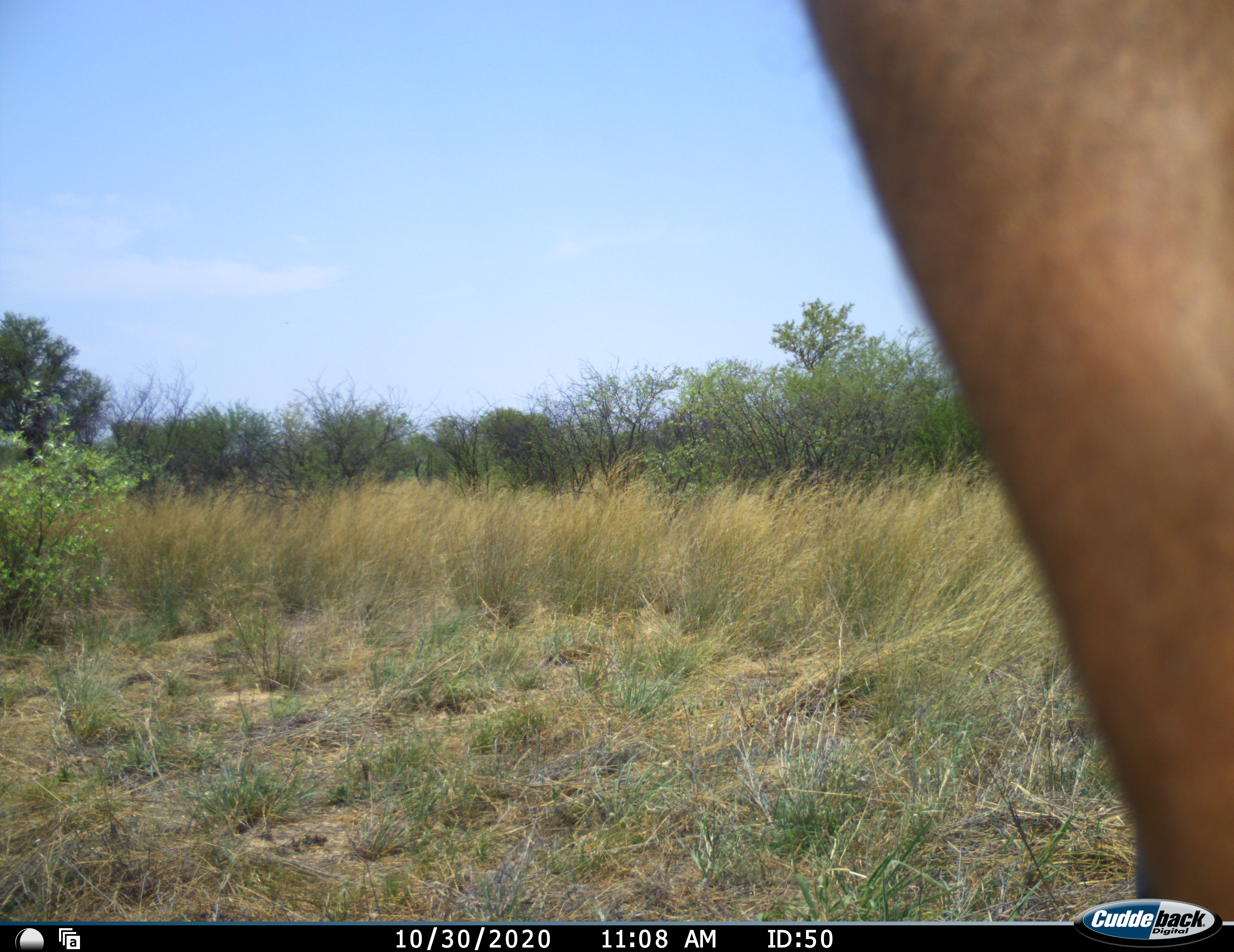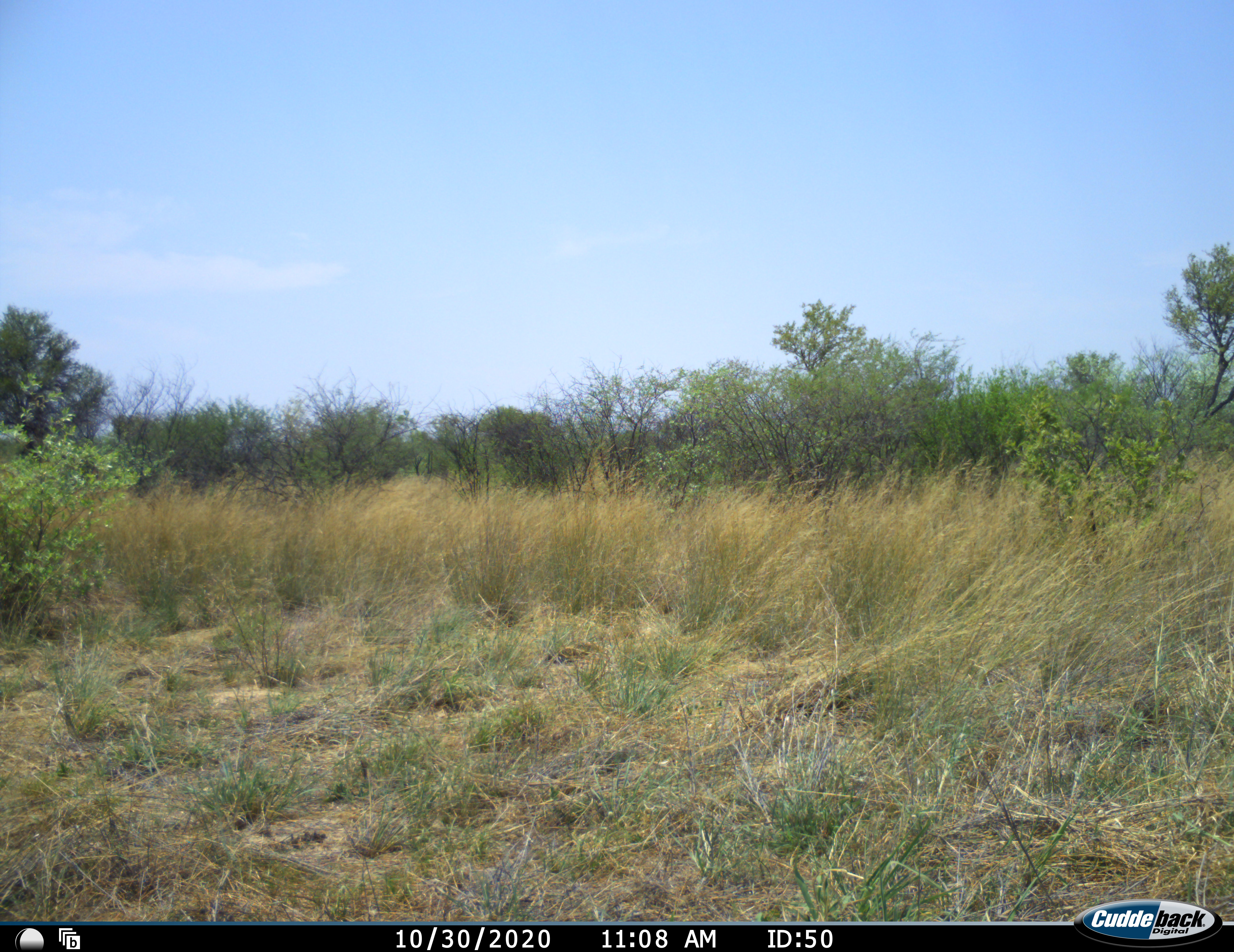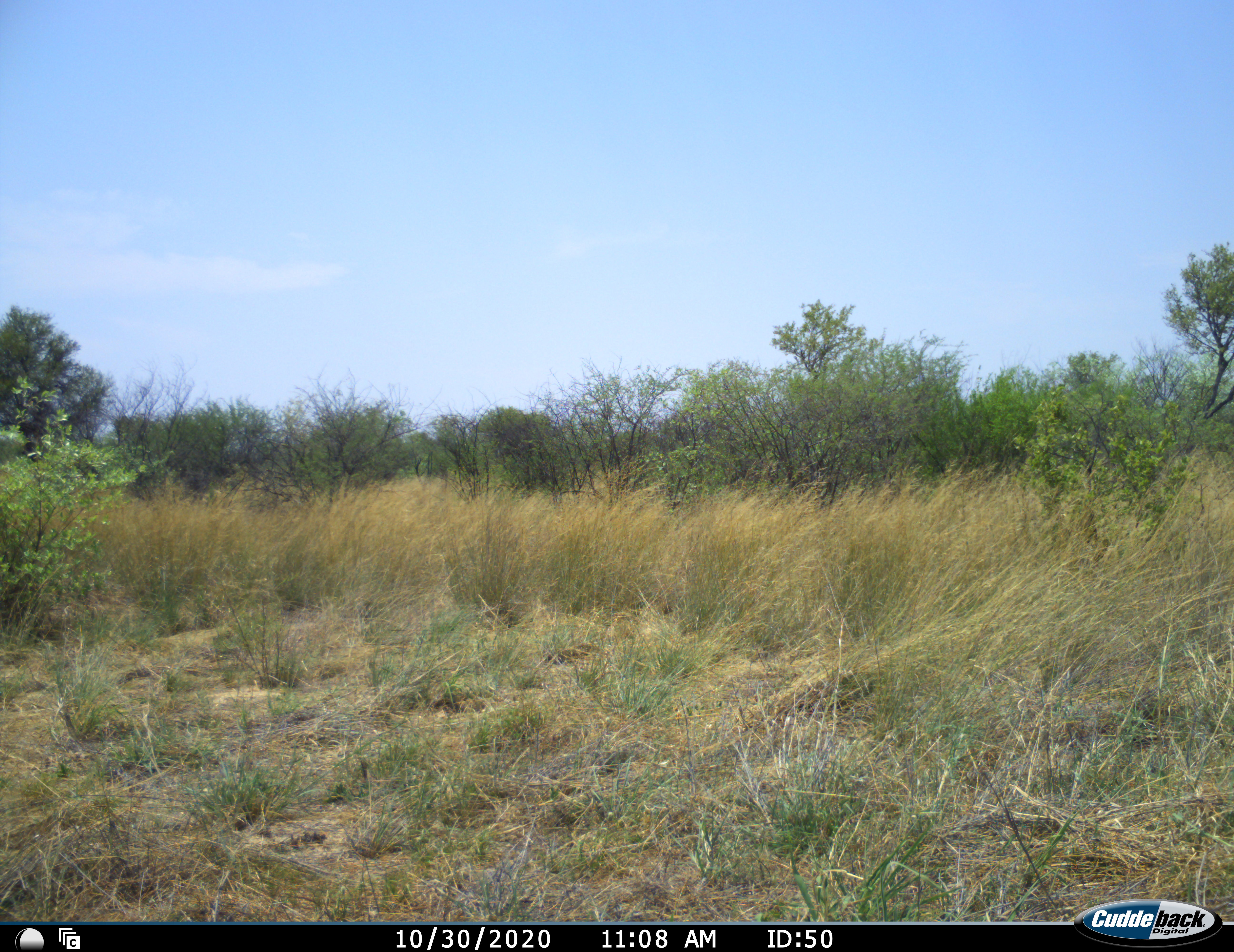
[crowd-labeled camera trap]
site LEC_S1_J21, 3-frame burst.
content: unidentified animal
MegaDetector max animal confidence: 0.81